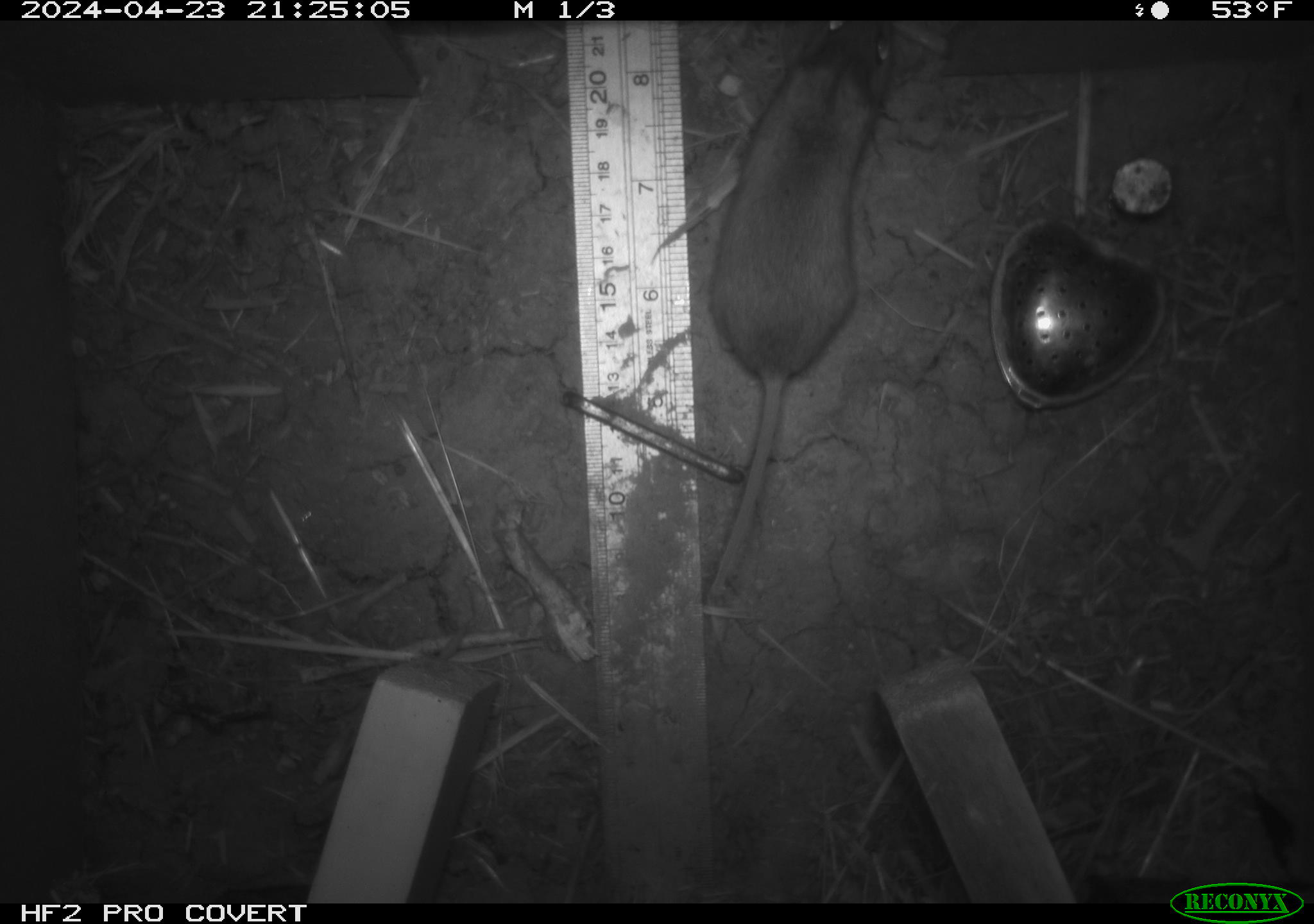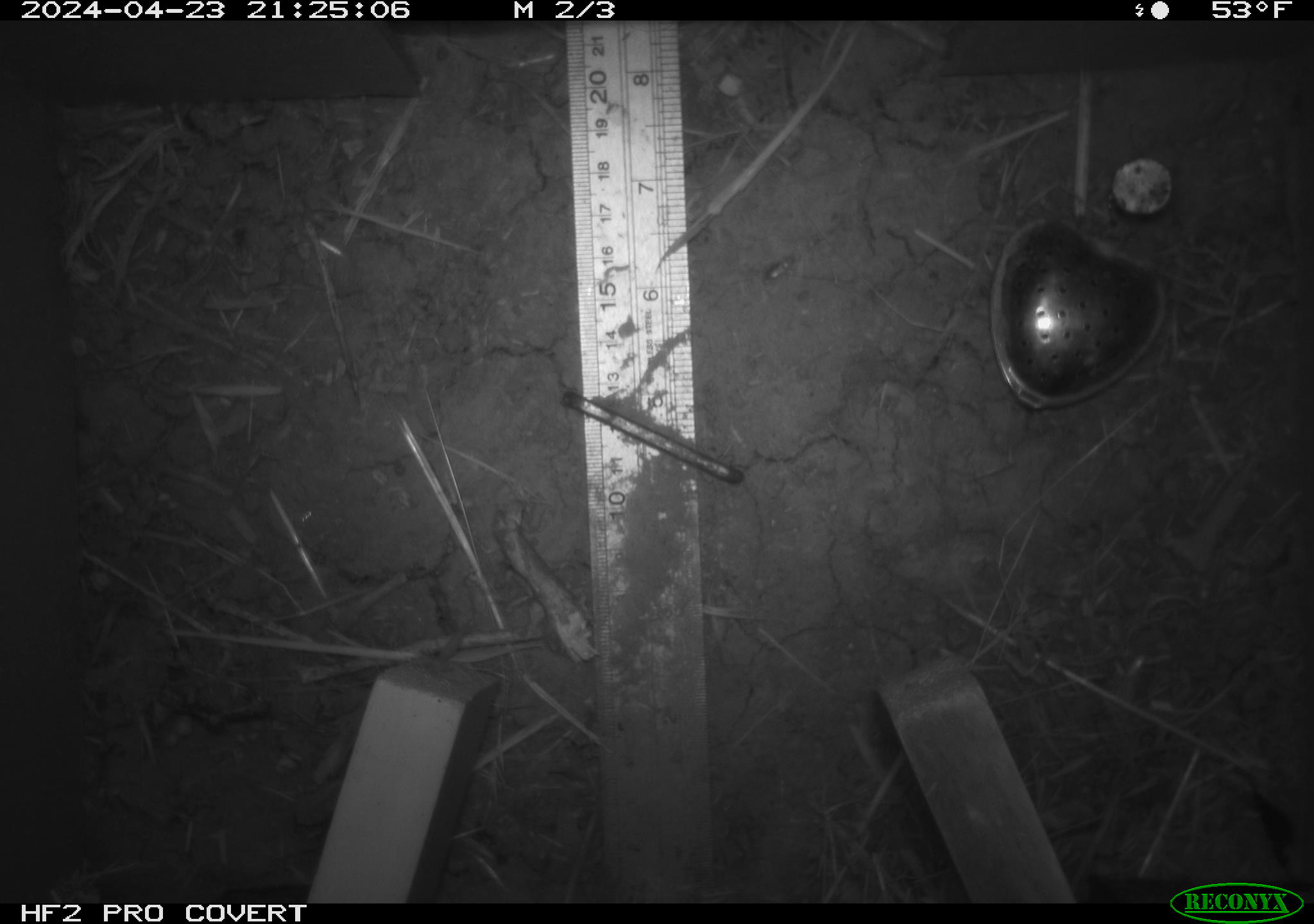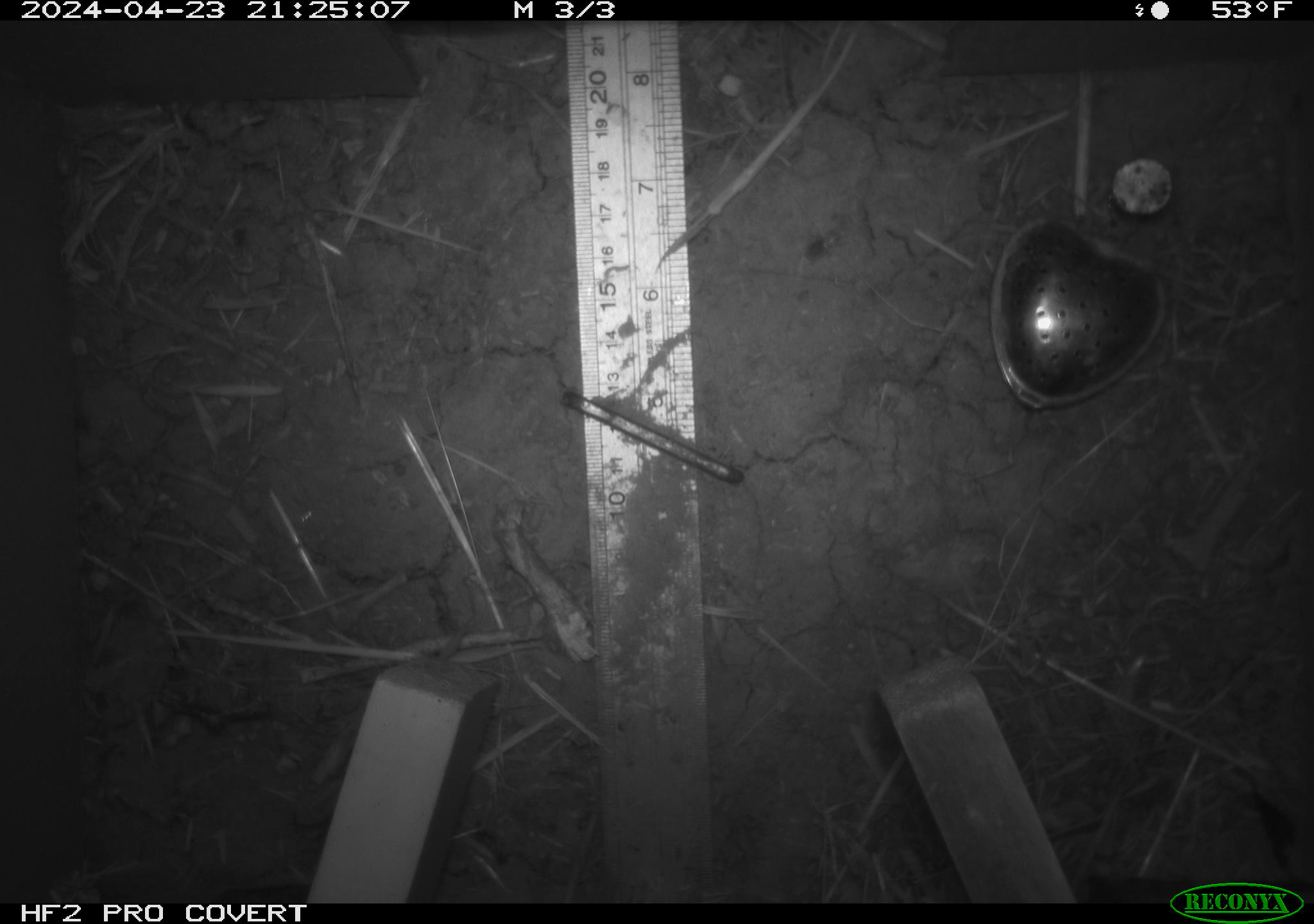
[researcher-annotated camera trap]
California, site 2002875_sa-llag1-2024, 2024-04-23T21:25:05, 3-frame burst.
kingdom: Animalia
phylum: Chordata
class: Mammalia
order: Rodentia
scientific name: Rodentia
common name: mouse species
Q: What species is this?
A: Mouse species (Rodentia).